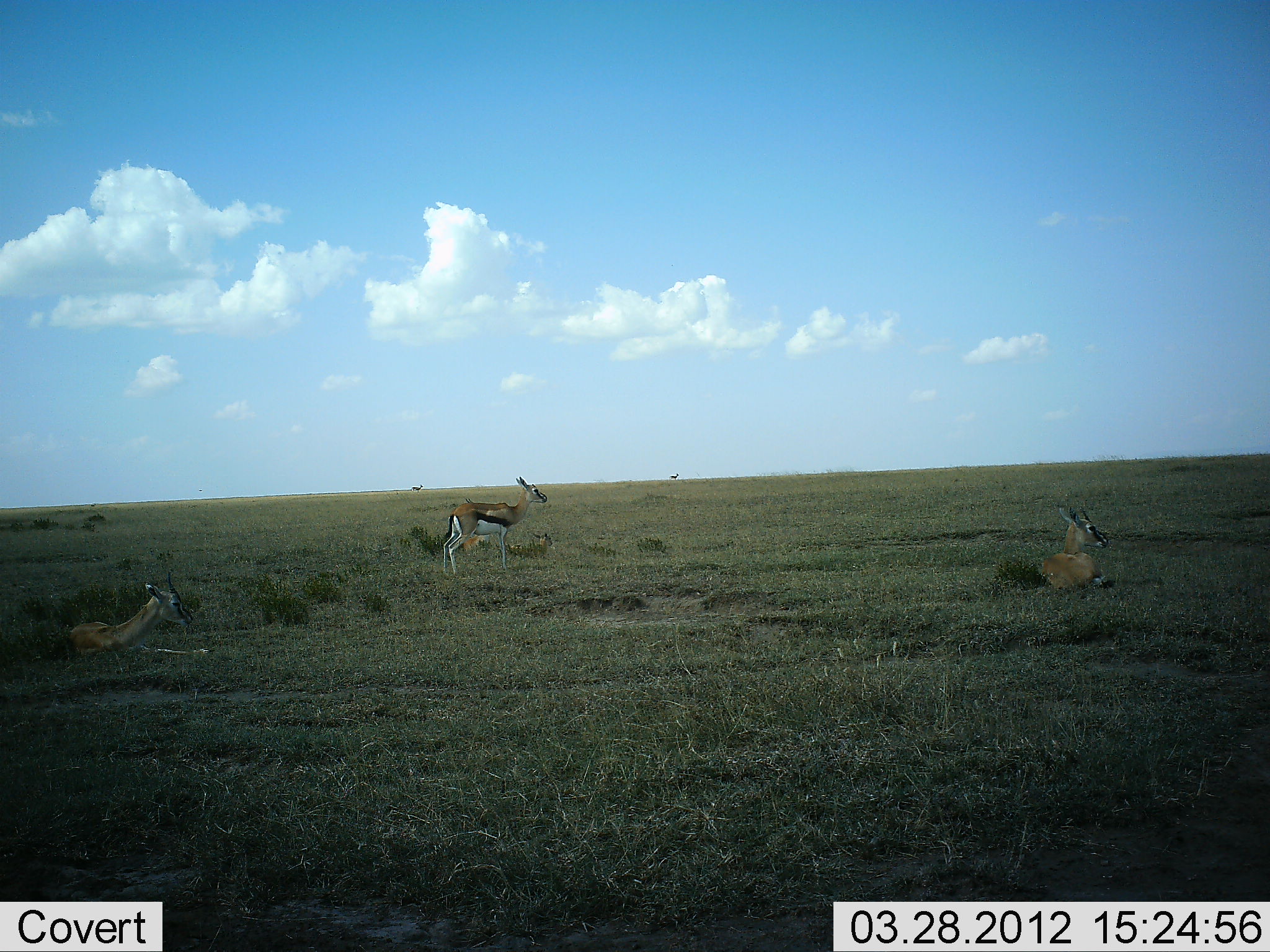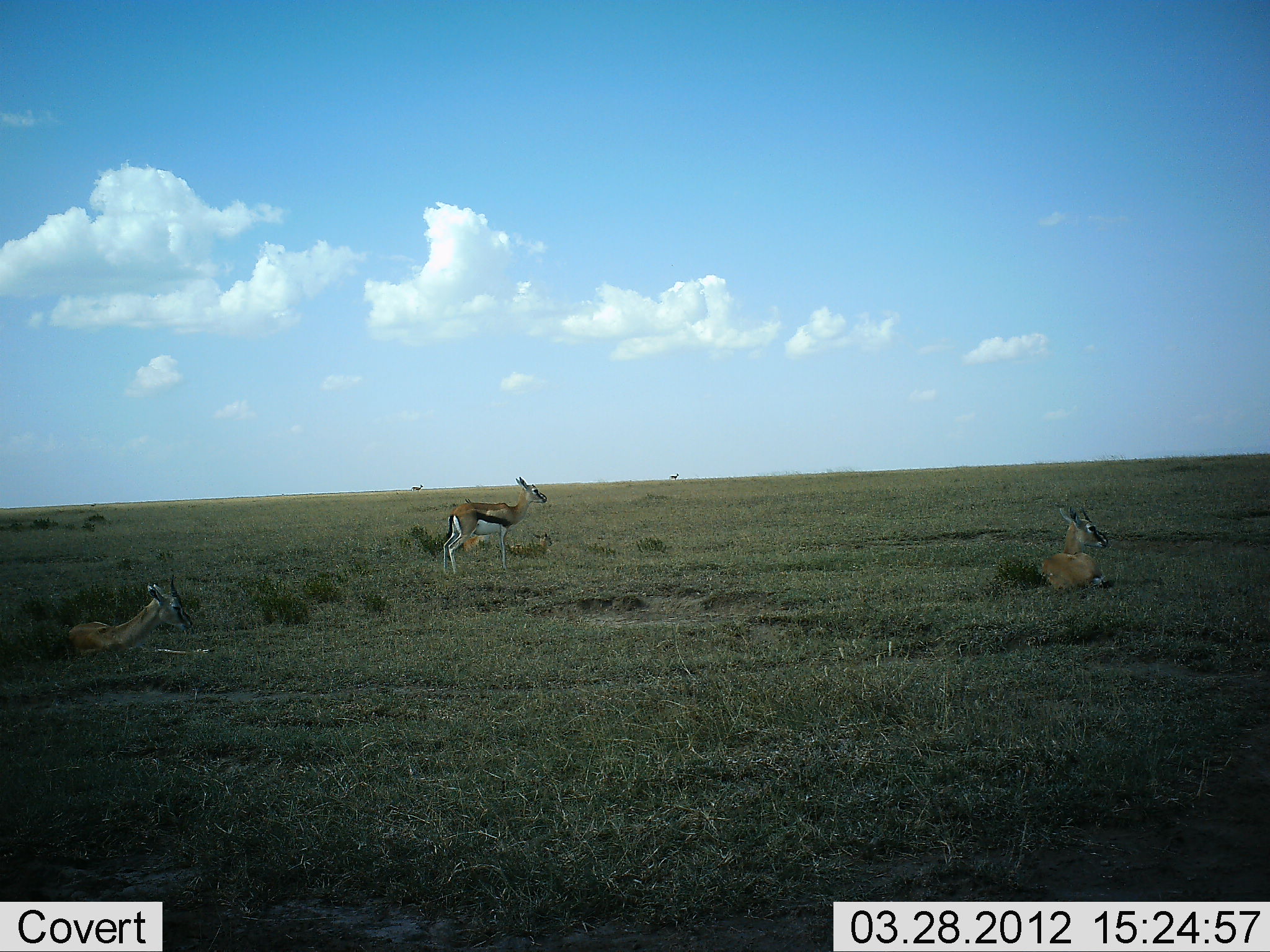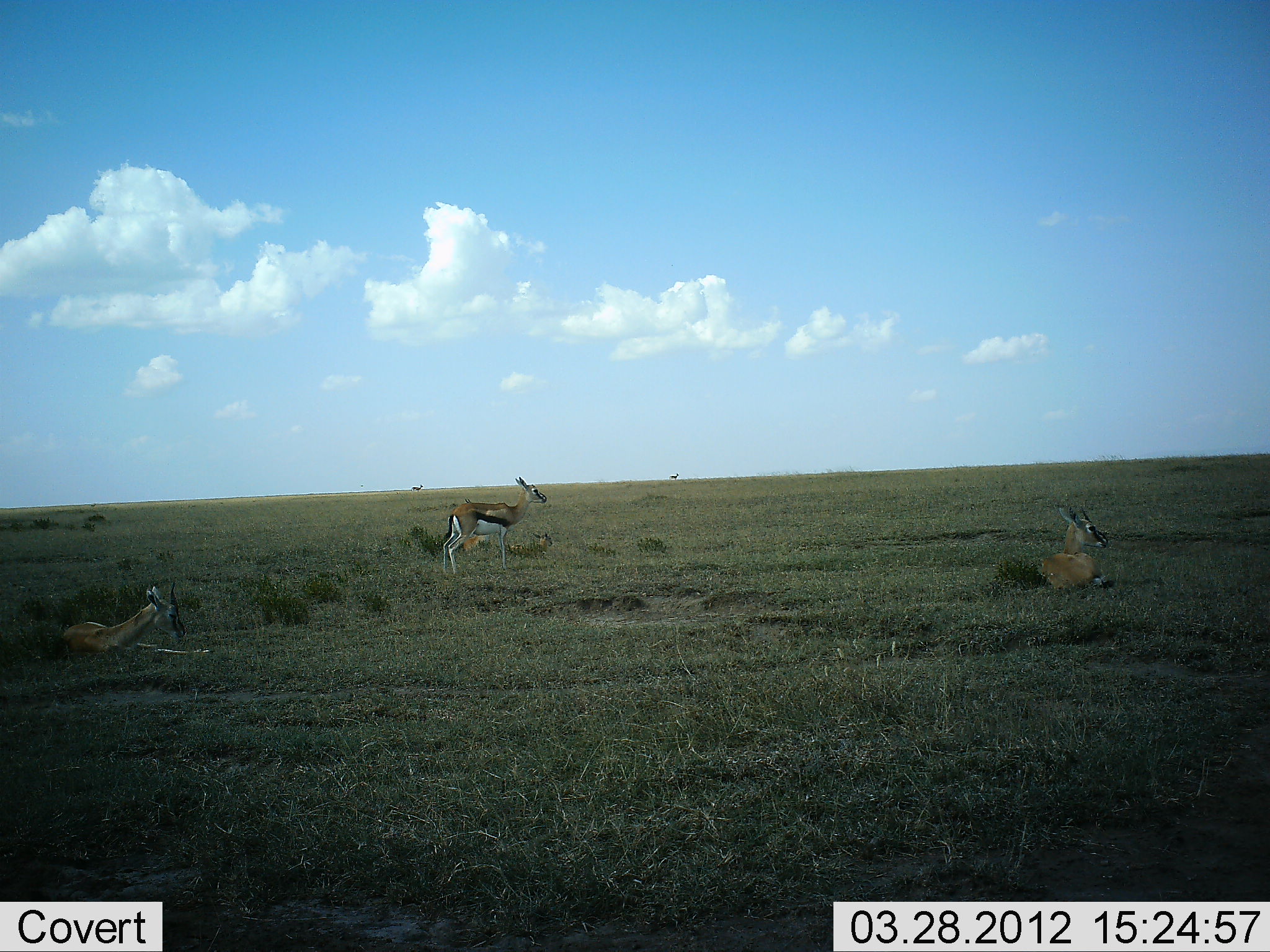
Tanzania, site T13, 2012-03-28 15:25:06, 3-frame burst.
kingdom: Animalia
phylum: Chordata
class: Mammalia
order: Artiodactyla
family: Bovidae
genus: Eudorcas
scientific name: Eudorcas thomsonii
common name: thomson's gazelle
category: gazellethomsons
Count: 3.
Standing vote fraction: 84%.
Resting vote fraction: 92%.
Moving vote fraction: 0%.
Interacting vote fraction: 0%.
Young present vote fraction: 4%.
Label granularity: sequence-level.